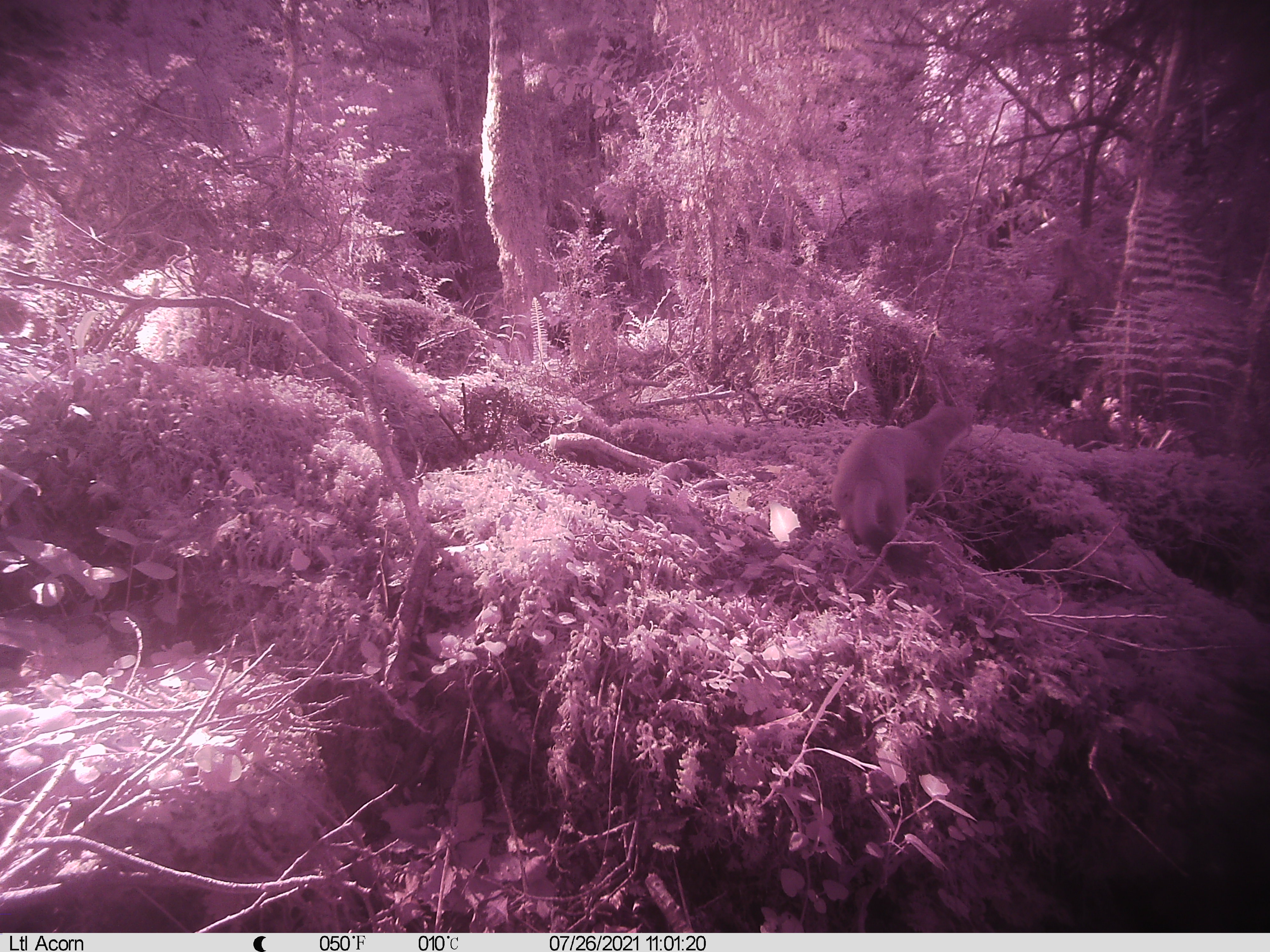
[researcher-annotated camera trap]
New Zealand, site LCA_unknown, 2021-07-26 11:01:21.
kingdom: Animalia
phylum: Chordata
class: Mammalia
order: Carnivora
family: Mustelidae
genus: Mustela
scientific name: Mustela erminea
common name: stoat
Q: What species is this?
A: Stoat (Mustela erminea).